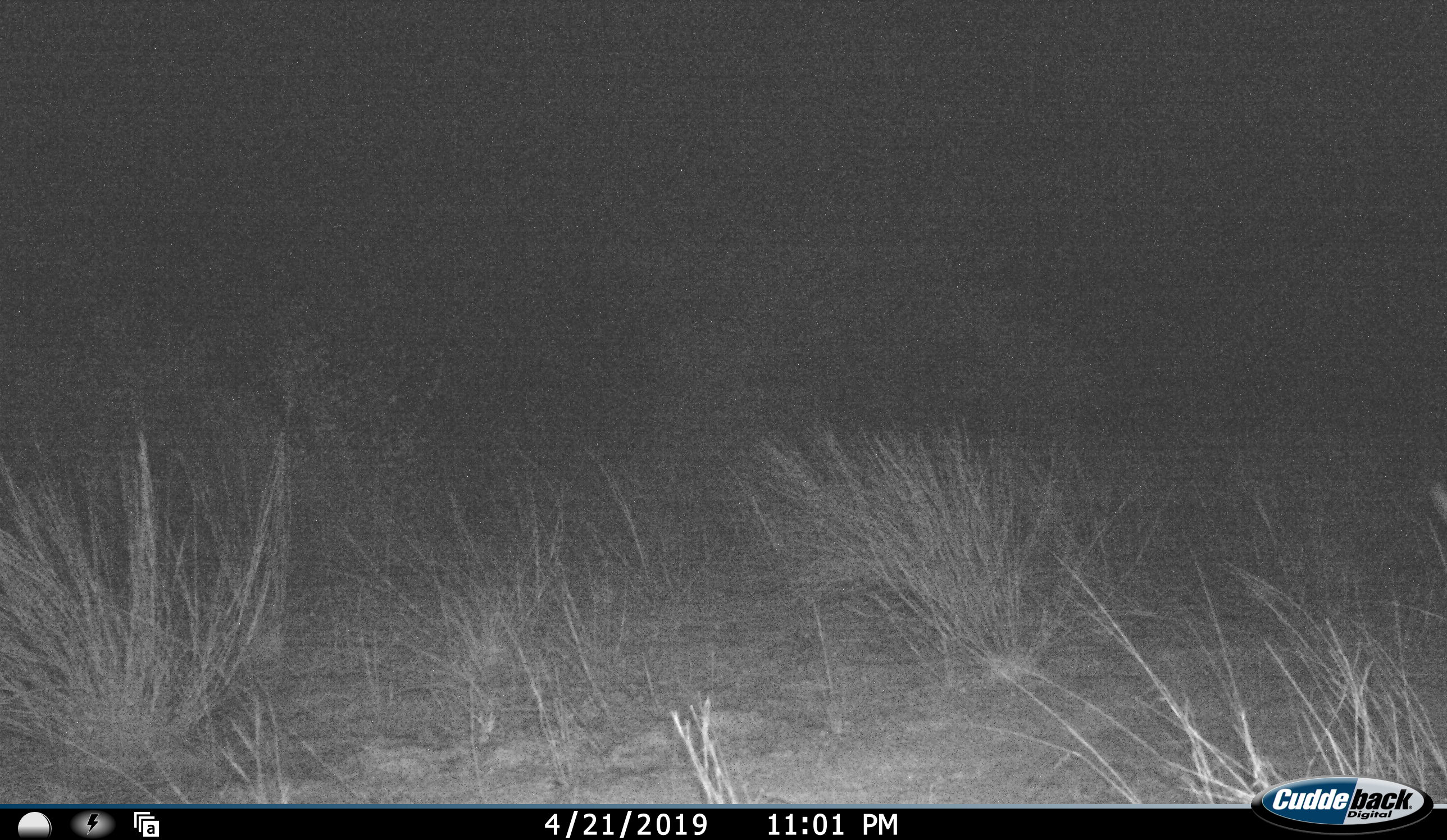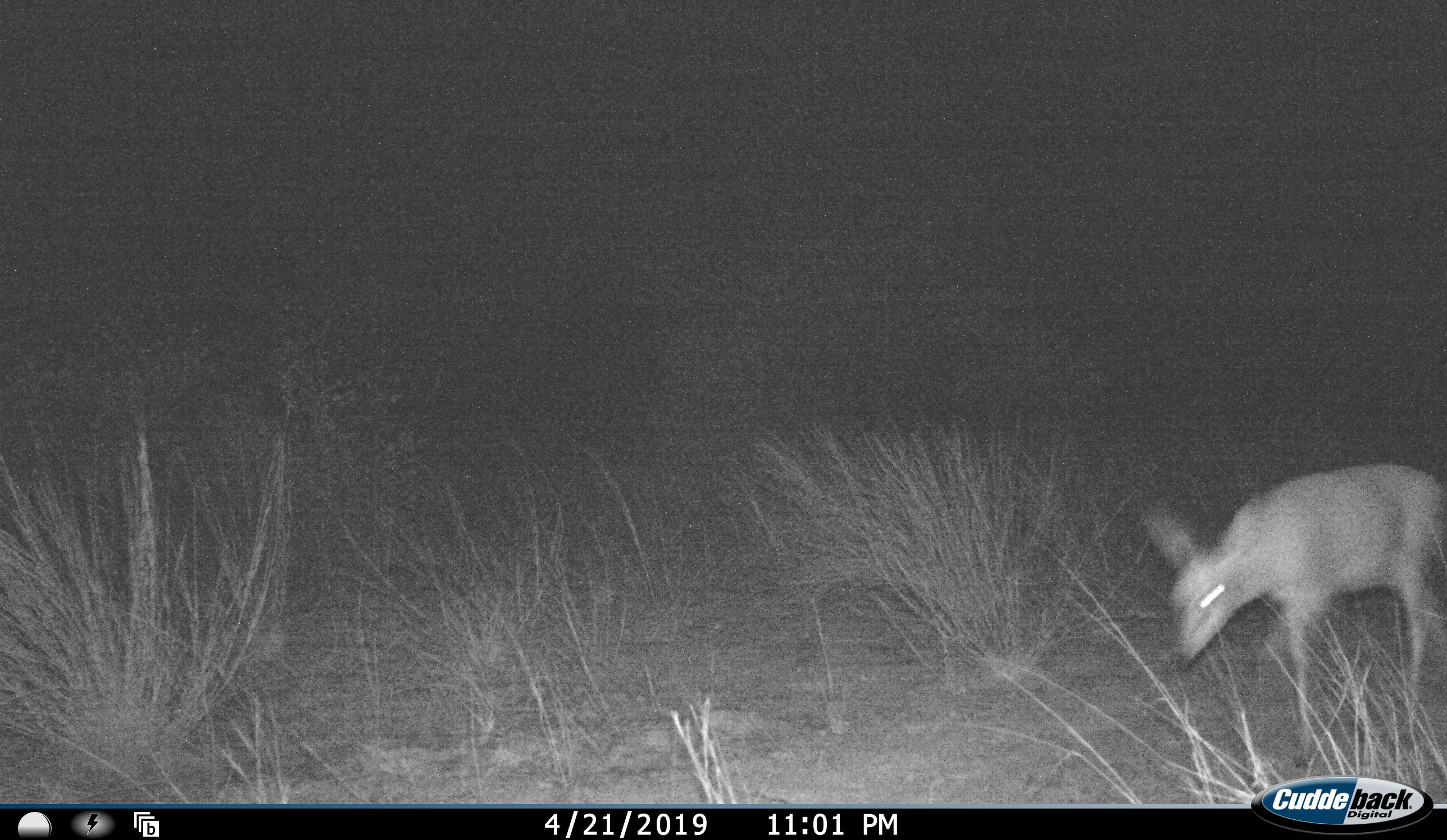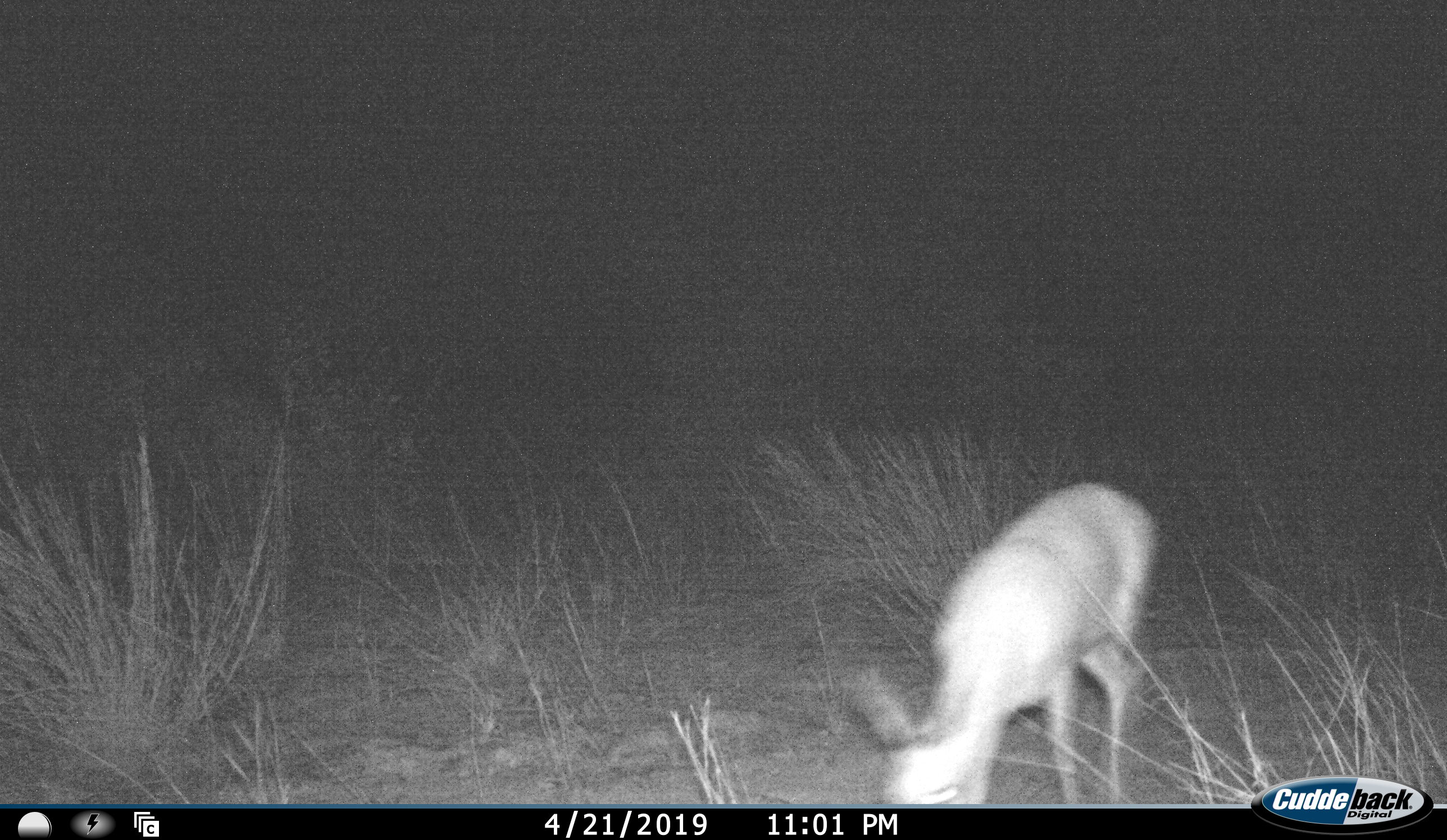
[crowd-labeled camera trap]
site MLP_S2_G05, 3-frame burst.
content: unidentified animal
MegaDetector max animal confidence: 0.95